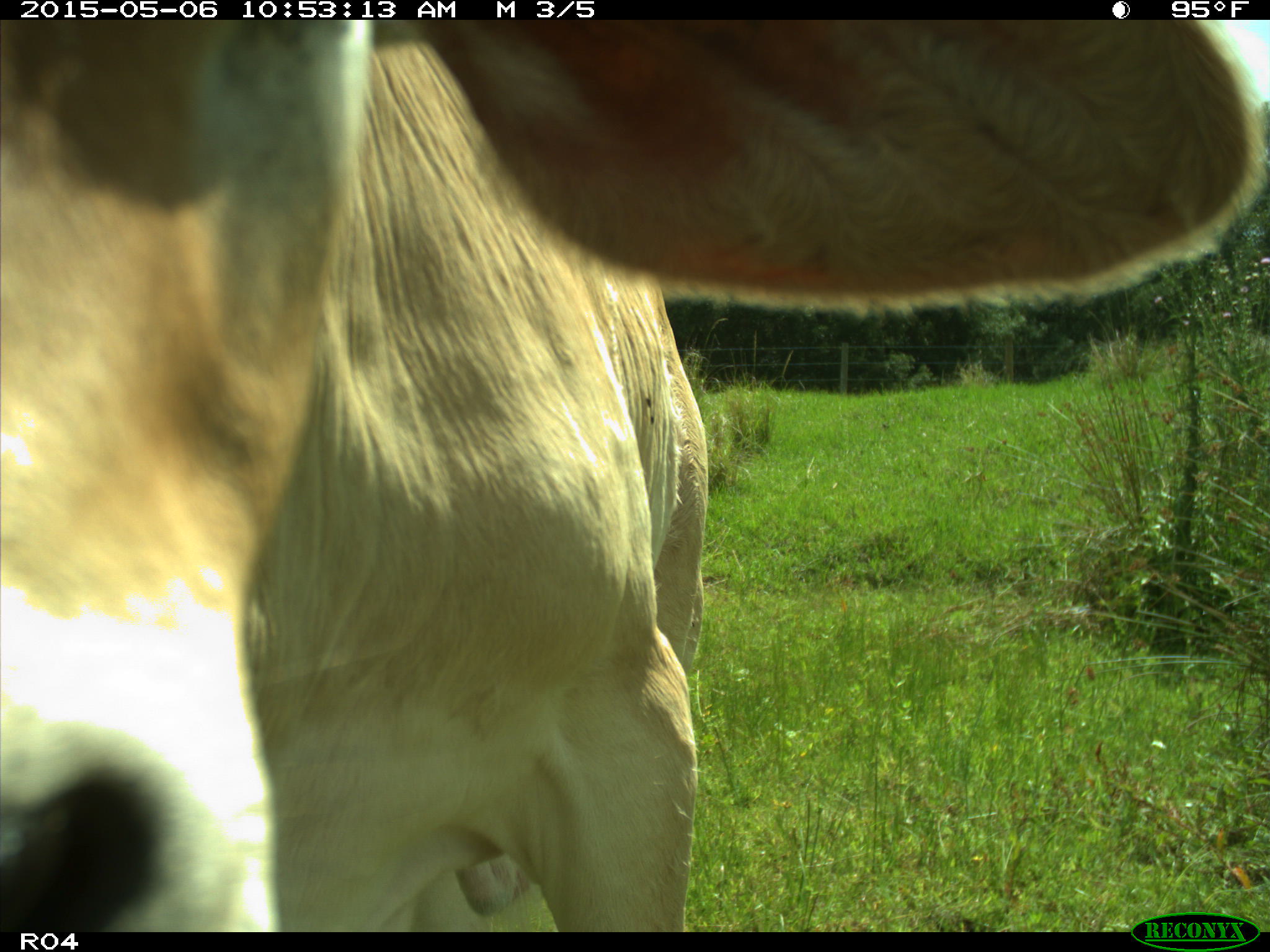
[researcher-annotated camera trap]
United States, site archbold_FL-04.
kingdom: Animalia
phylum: Chordata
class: Mammalia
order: Artiodactyla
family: Bovidae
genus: Bos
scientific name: Bos taurus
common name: domestic cow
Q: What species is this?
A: Bos taurus (domestic cow).